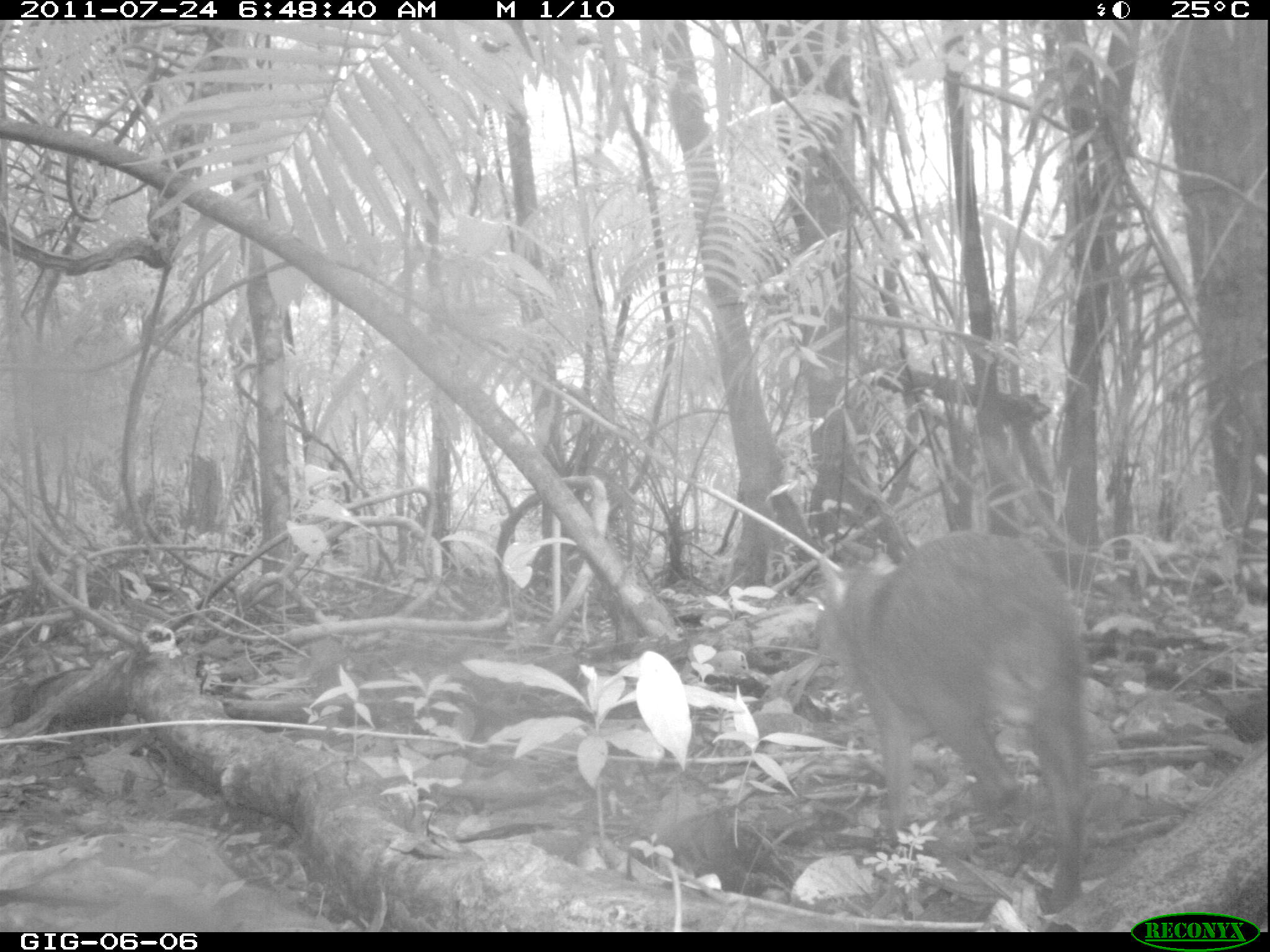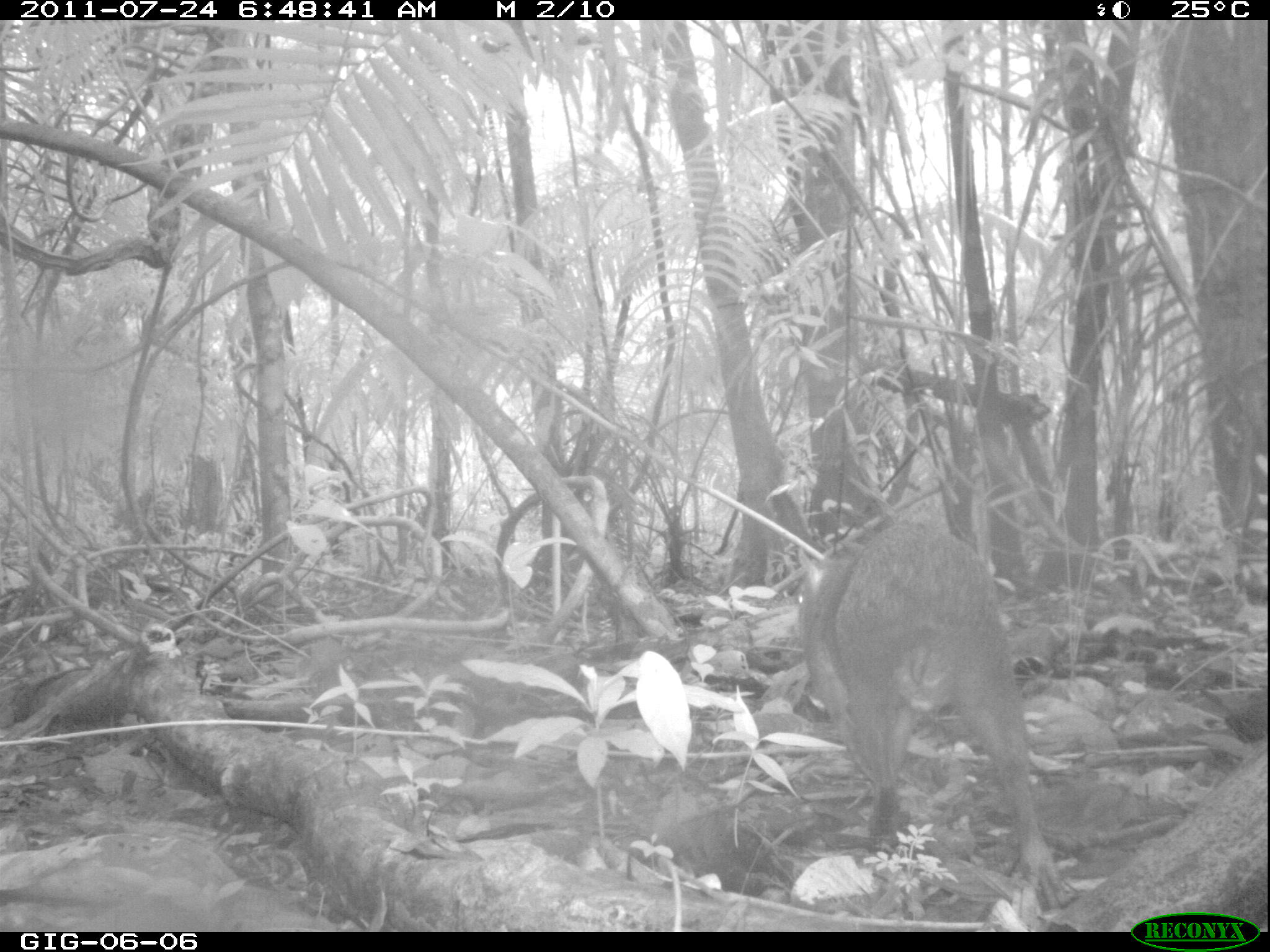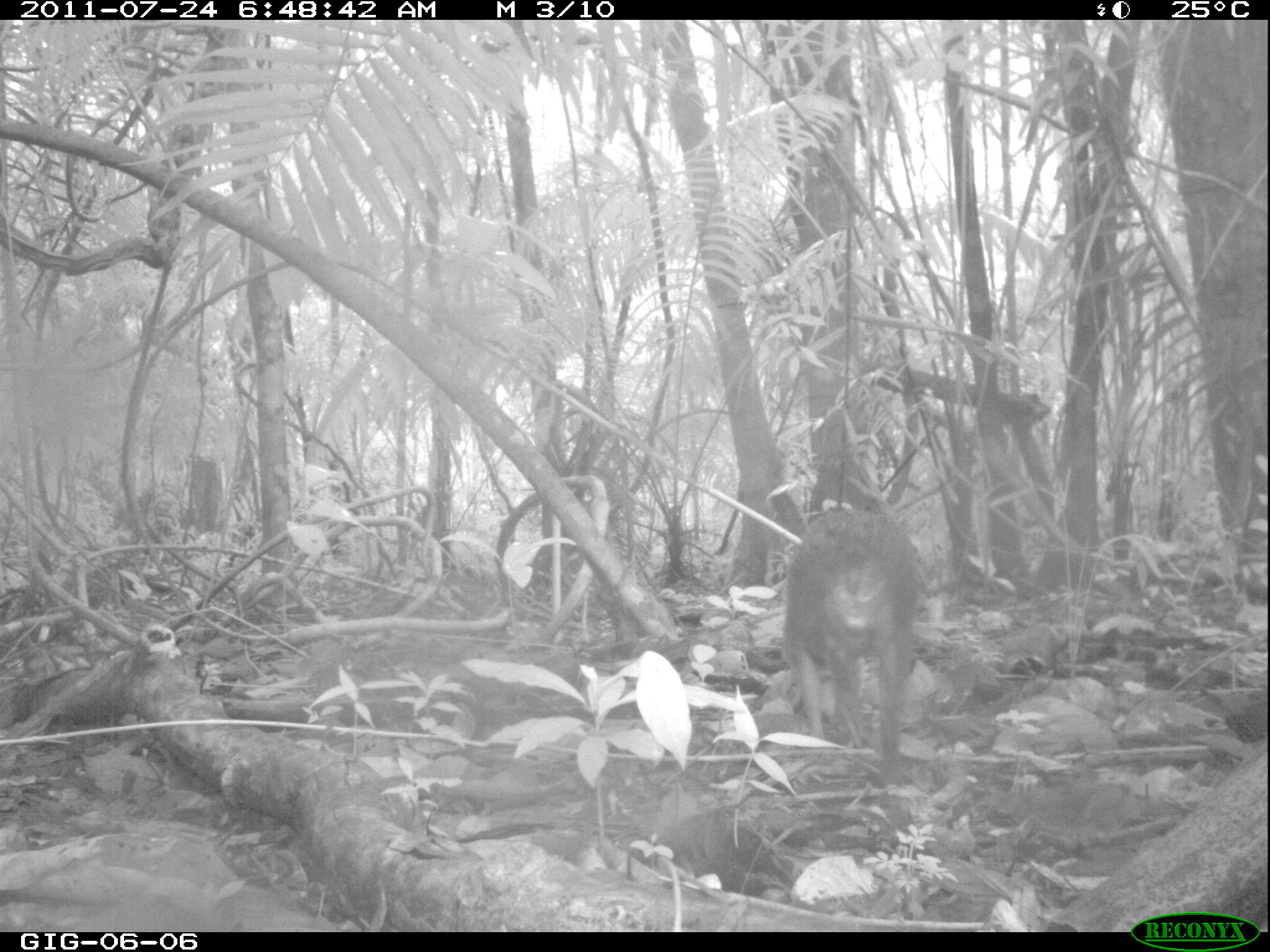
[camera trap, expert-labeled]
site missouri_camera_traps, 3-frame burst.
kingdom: Animalia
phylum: Chordata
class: Mammalia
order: Rodentia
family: Dasyproctidae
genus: Dasyprocta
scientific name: Dasyprocta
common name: agouti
Agouti (Dasyprocta). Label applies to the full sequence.